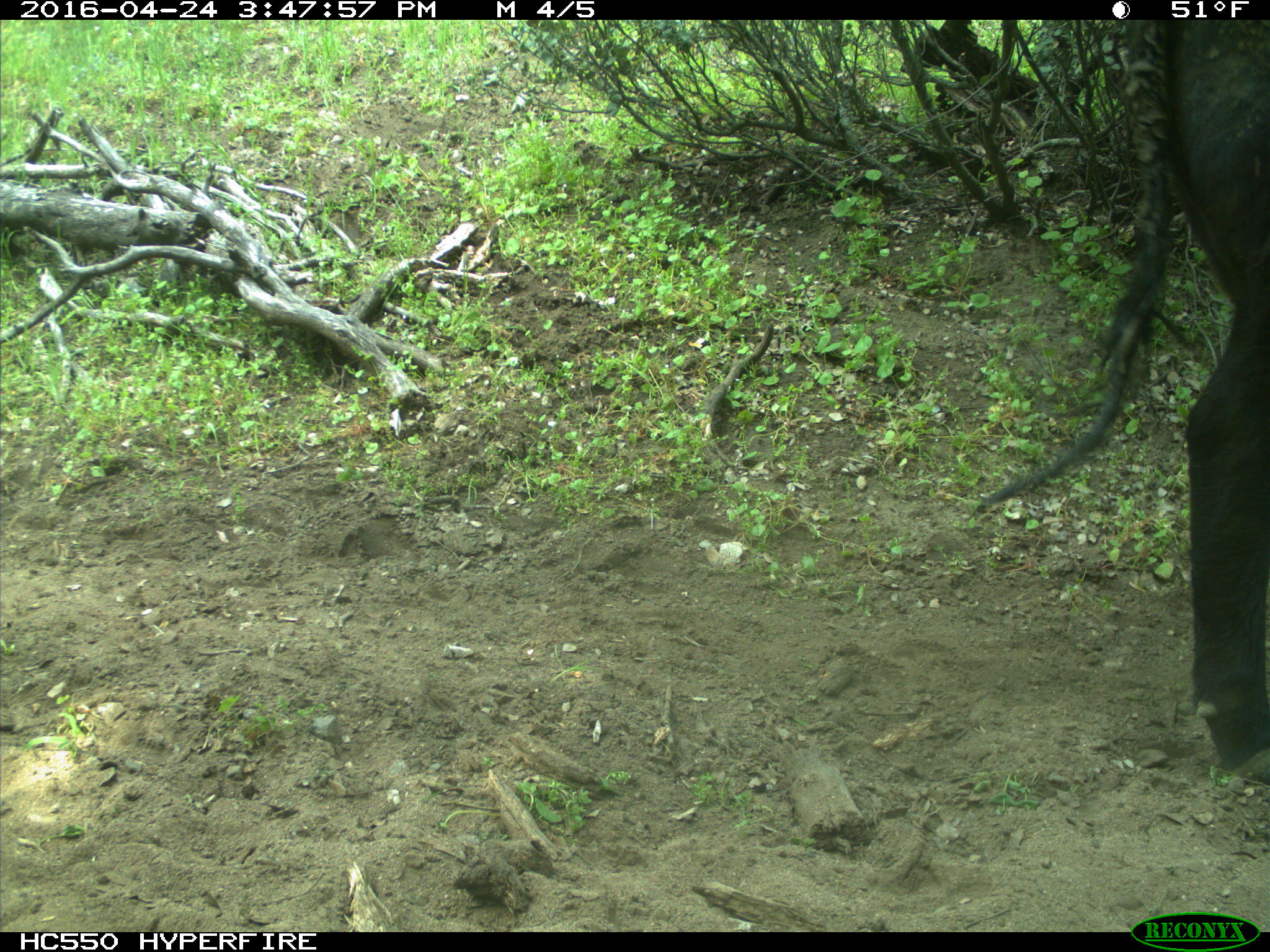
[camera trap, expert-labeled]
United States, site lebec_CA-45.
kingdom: Animalia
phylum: Chordata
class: Mammalia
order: Artiodactyla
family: Bovidae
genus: Bos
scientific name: Bos taurus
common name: domestic cow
Bos taurus (domestic cow).